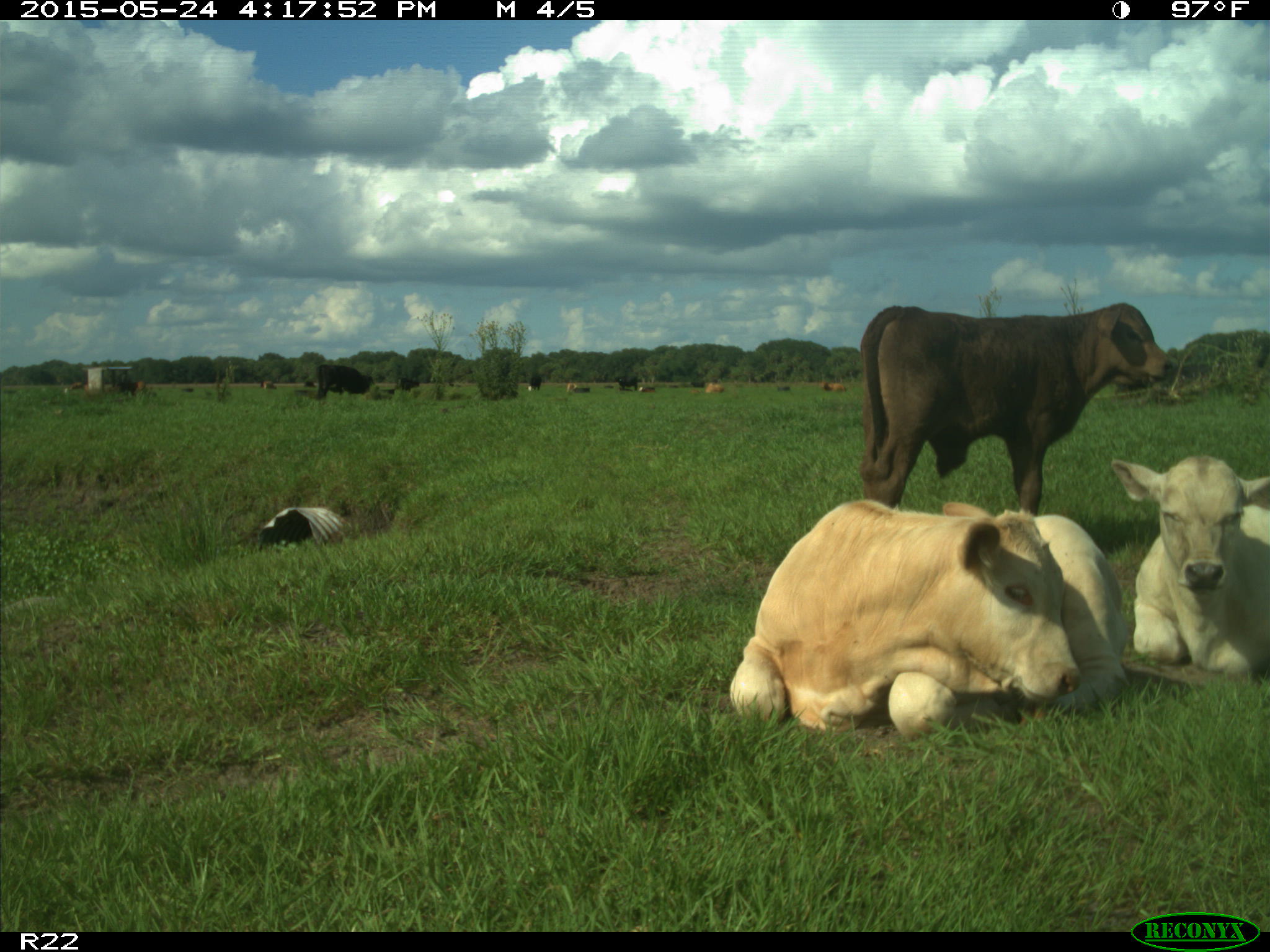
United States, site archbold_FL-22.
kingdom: Animalia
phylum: Chordata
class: Mammalia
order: Artiodactyla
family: Bovidae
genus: Bos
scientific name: Bos taurus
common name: domestic cow